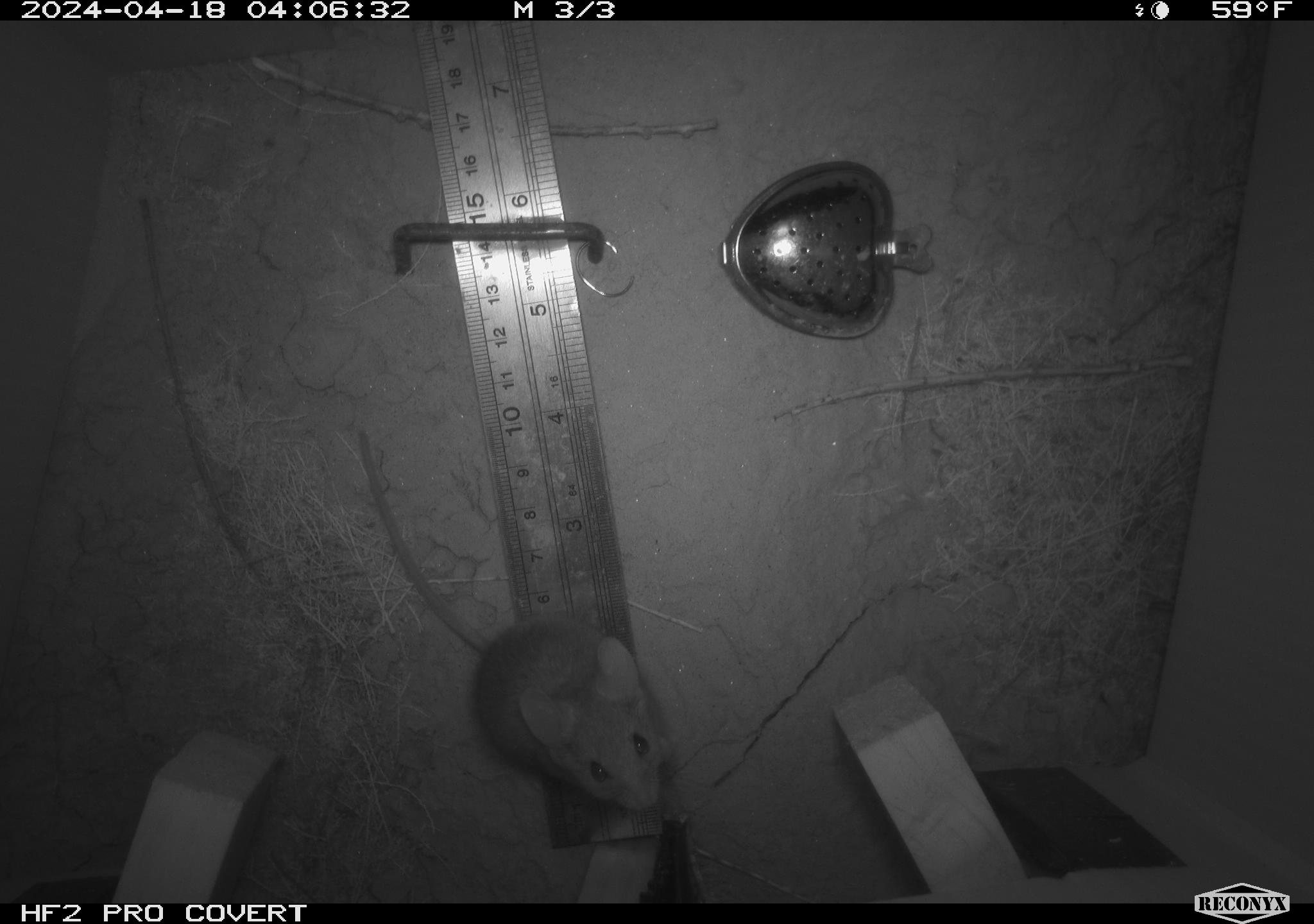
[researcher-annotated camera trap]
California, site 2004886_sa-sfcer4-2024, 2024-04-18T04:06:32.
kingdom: Animalia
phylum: Chordata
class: Mammalia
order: Rodentia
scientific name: Rodentia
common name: mouse species